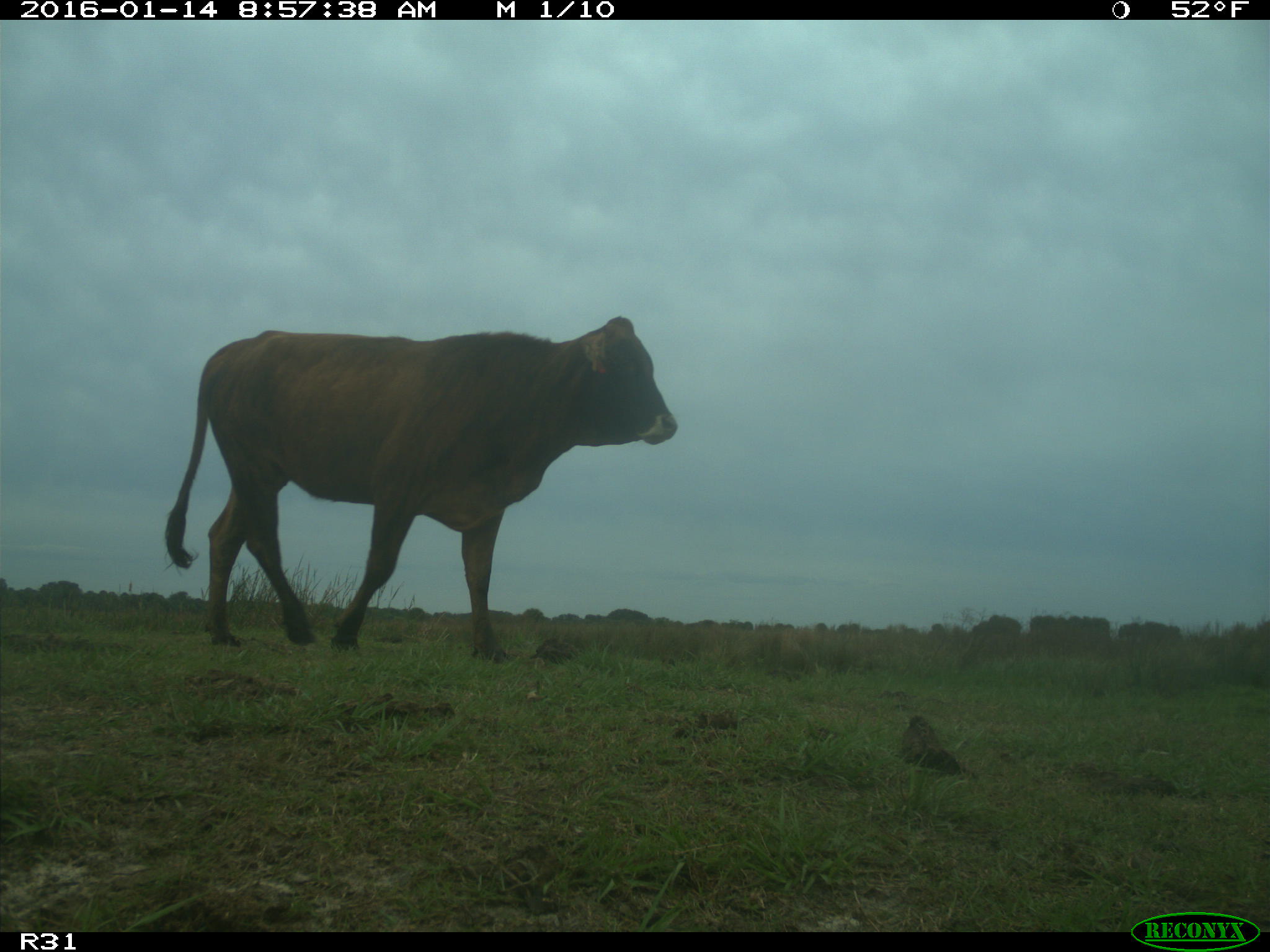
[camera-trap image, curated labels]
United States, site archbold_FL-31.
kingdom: Animalia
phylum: Chordata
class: Mammalia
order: Artiodactyla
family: Bovidae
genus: Bos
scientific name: Bos taurus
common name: domestic cow